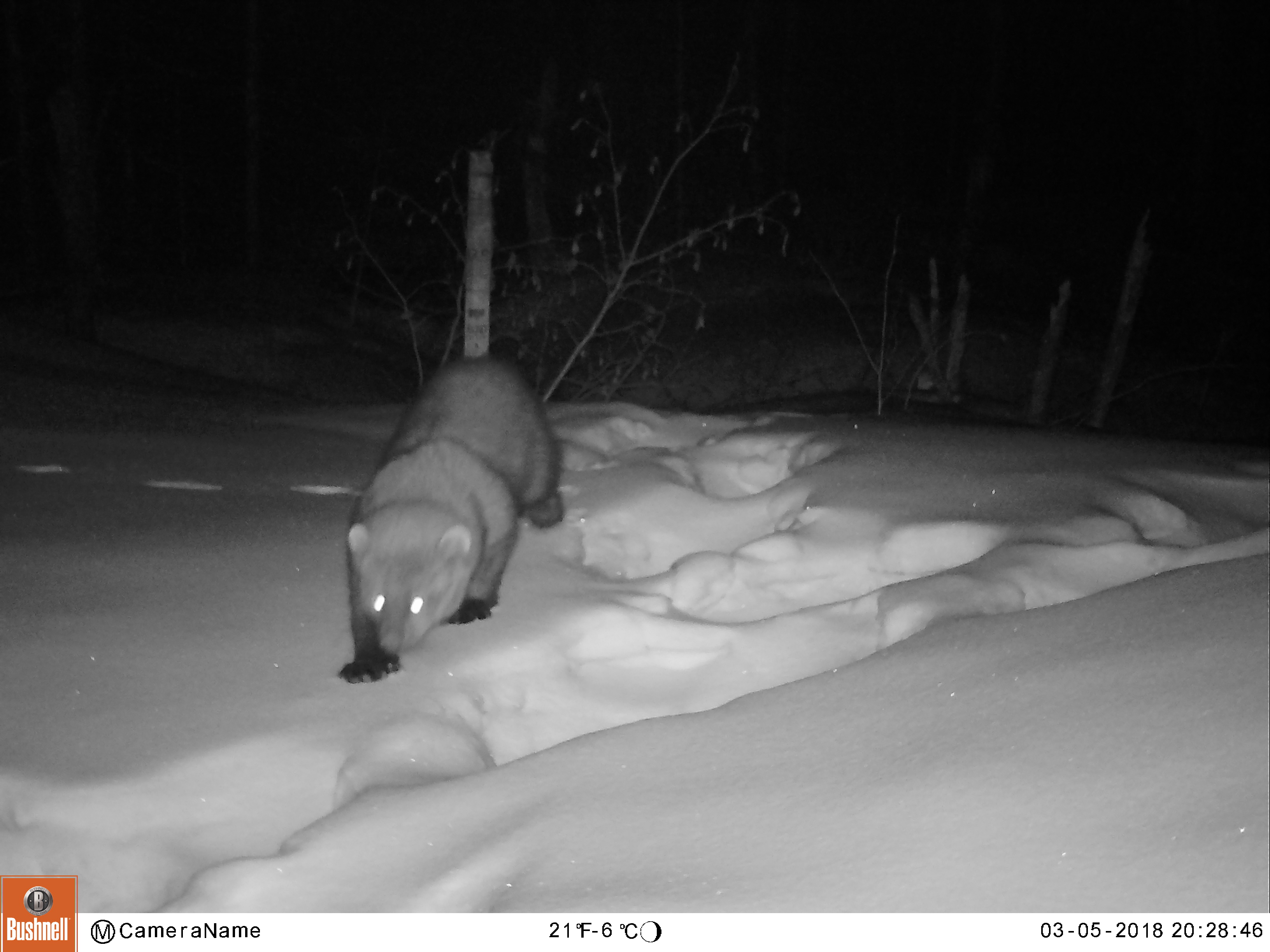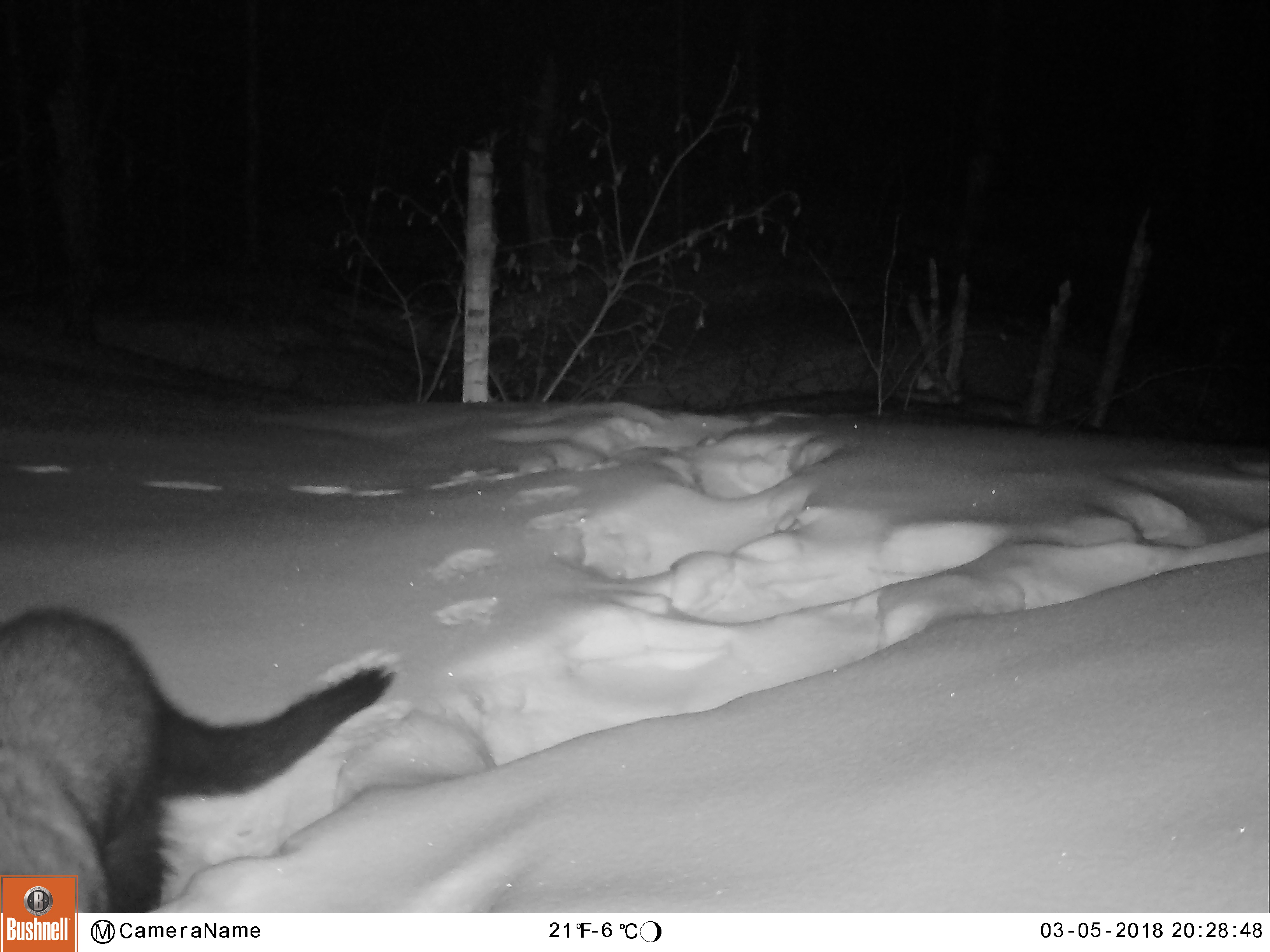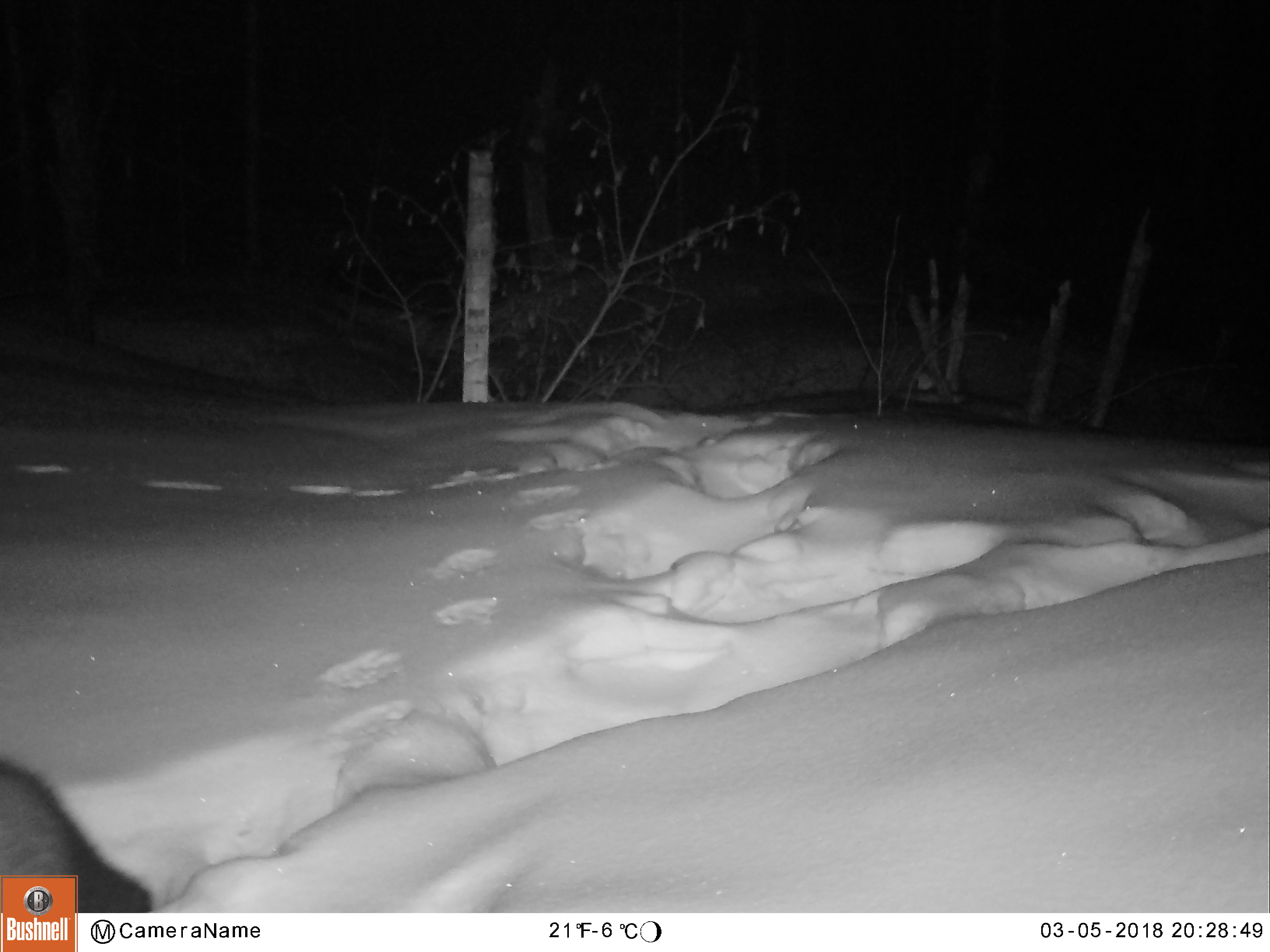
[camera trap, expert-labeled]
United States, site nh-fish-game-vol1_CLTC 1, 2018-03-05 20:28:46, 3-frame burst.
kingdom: Animalia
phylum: Chordata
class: Mammalia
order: Carnivora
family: Mustelidae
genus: Pekania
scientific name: Pekania pennanti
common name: fisher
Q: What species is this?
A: Fisher (Pekania pennanti).